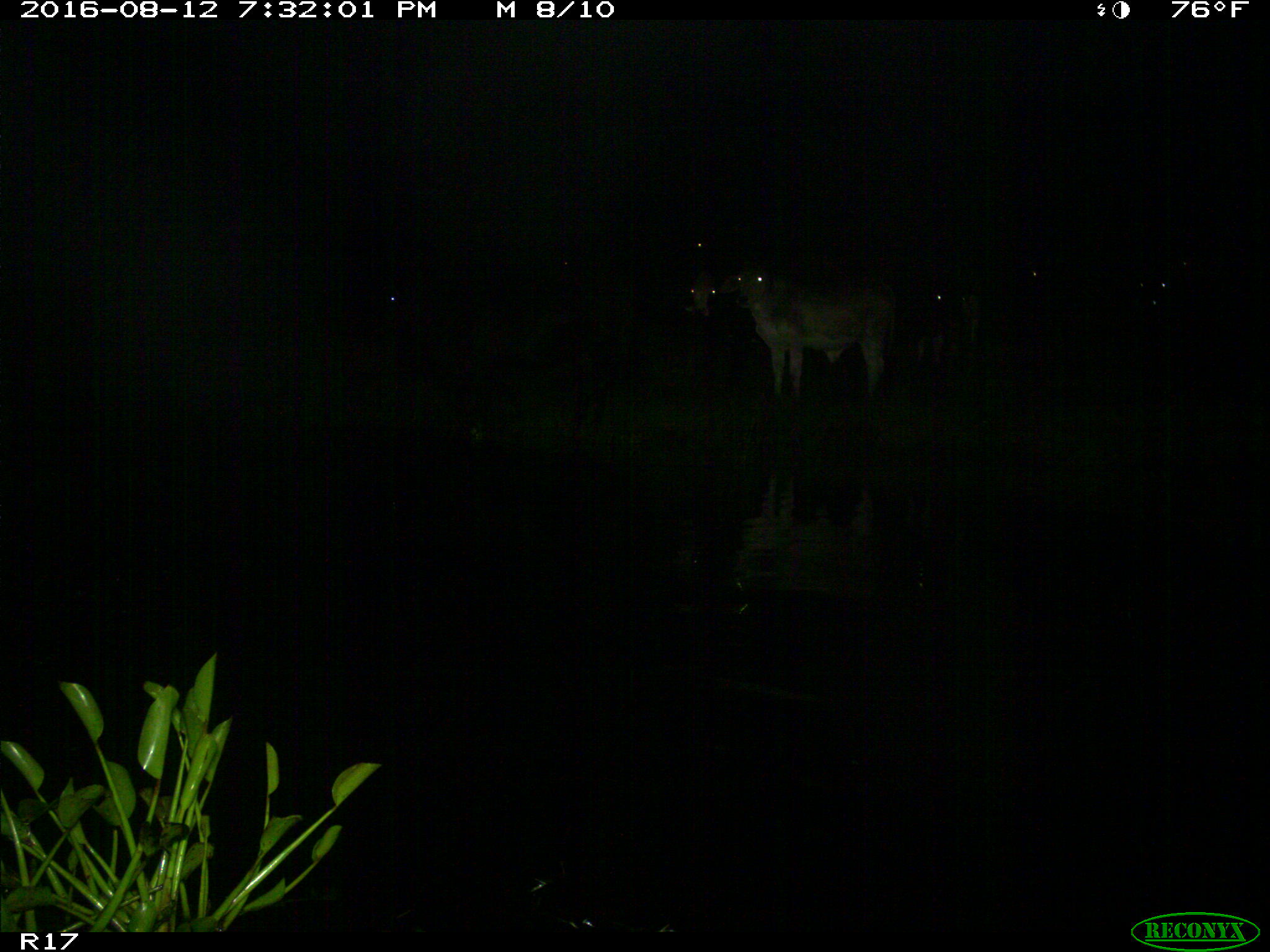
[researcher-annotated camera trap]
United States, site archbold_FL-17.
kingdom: Animalia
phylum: Chordata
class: Mammalia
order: Artiodactyla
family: Bovidae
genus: Bos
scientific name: Bos taurus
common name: domestic cow